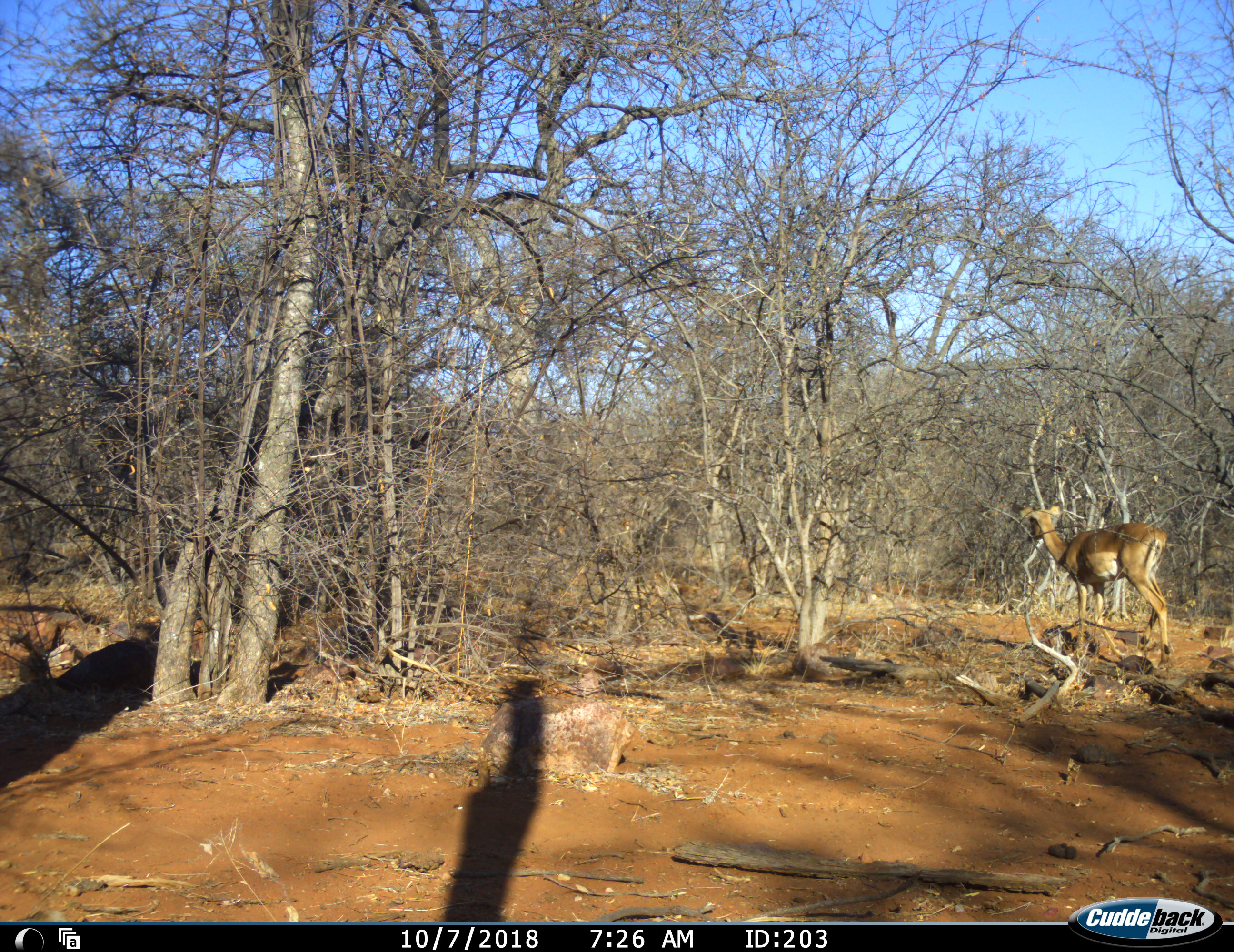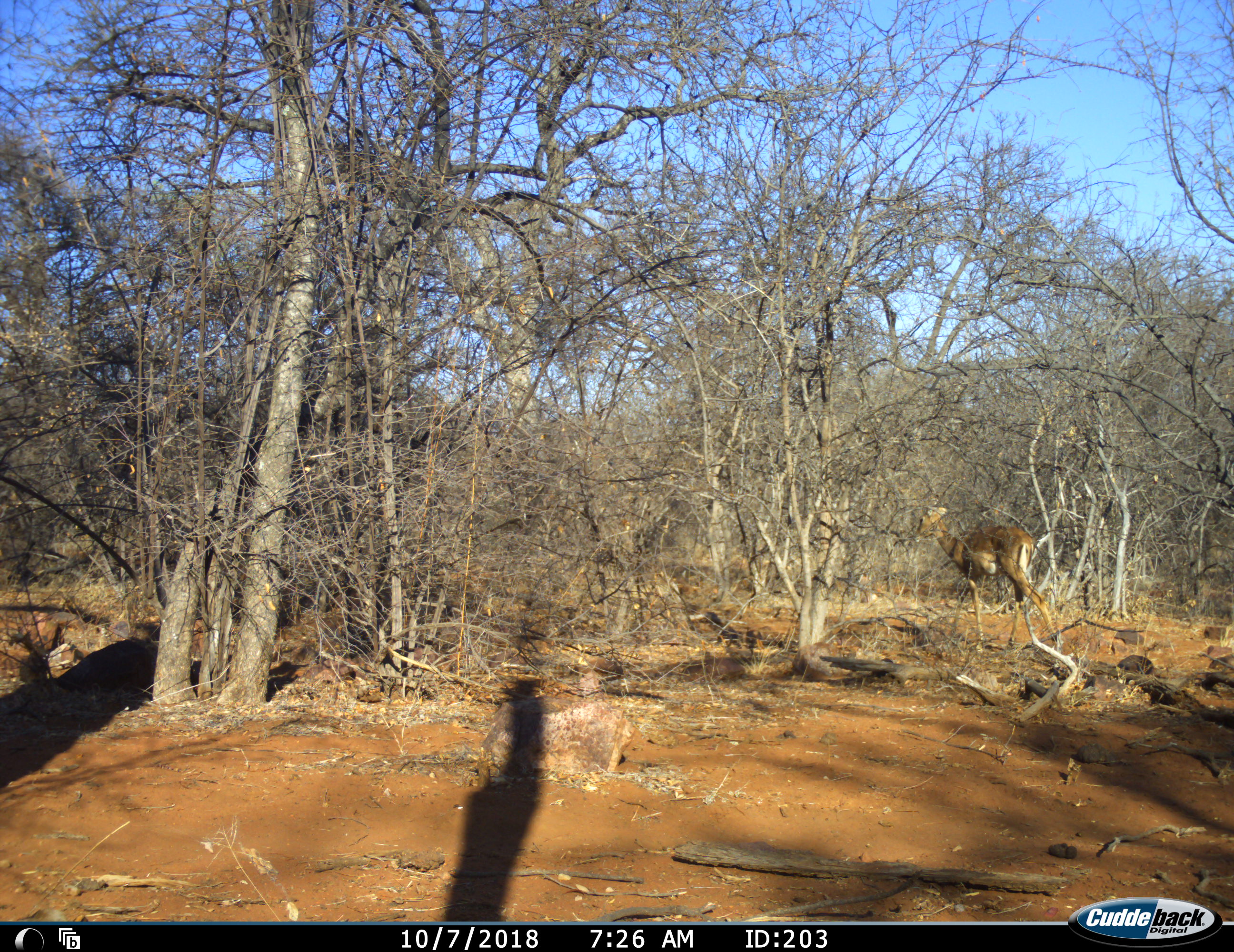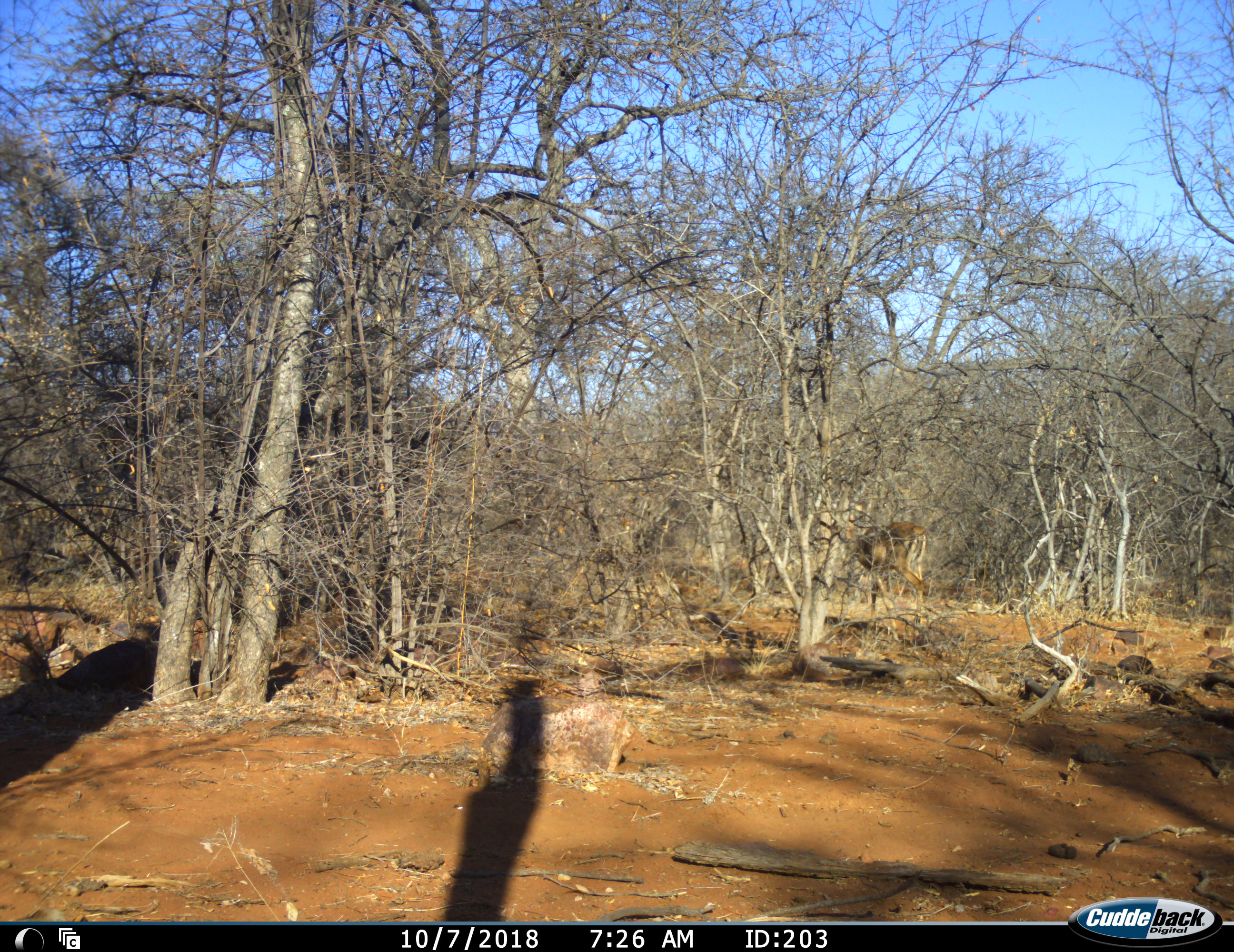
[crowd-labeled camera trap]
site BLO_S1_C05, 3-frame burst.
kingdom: Animalia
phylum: Chordata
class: Mammalia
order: Artiodactyla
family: Bovidae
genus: Aepyceros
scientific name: Aepyceros melampus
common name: impala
Impala (Aepyceros melampus), count 1. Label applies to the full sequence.